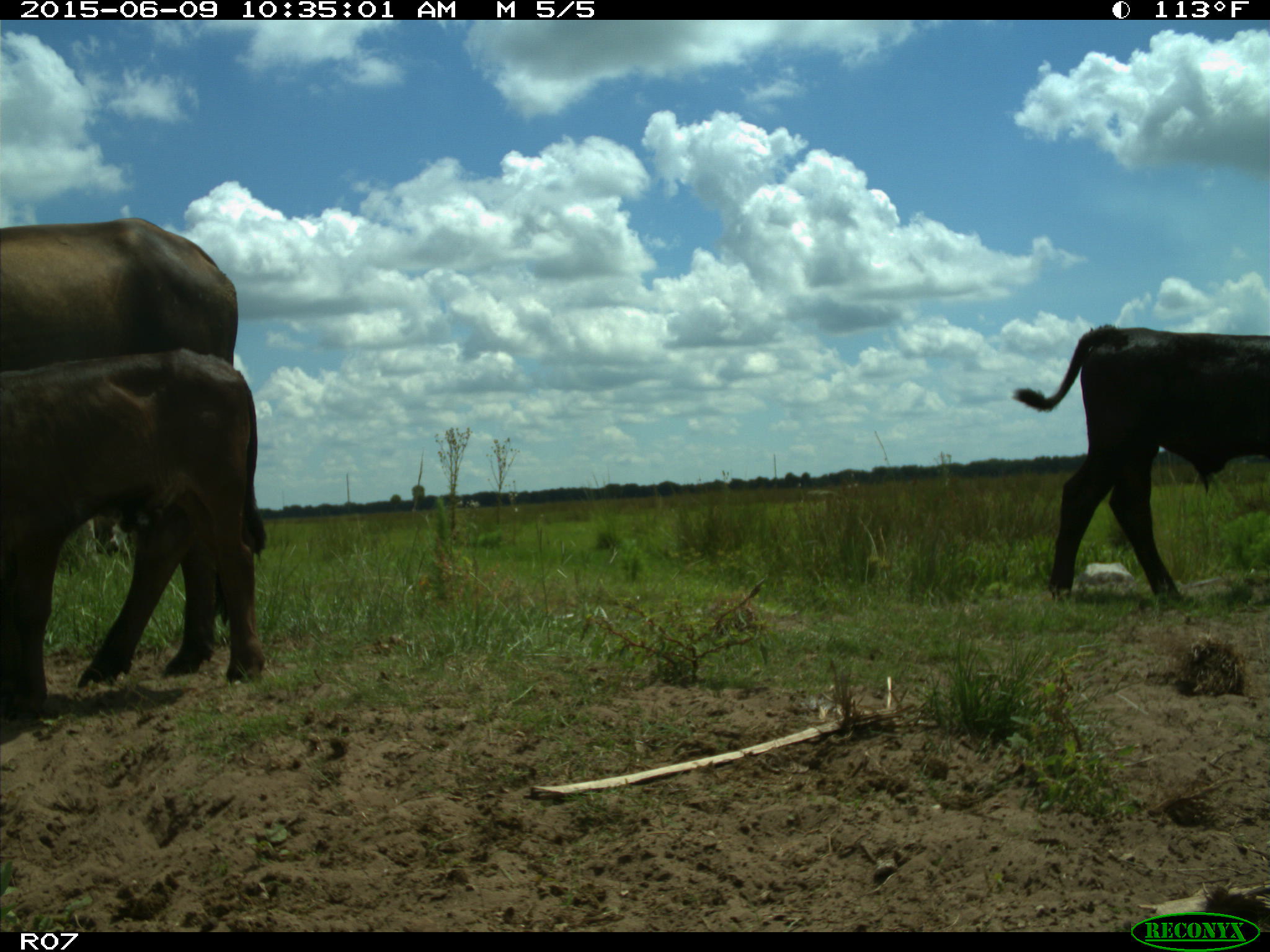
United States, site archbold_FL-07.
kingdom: Animalia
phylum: Chordata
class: Mammalia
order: Artiodactyla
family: Bovidae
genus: Bos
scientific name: Bos taurus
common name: domestic cow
Bos taurus (domestic cow).